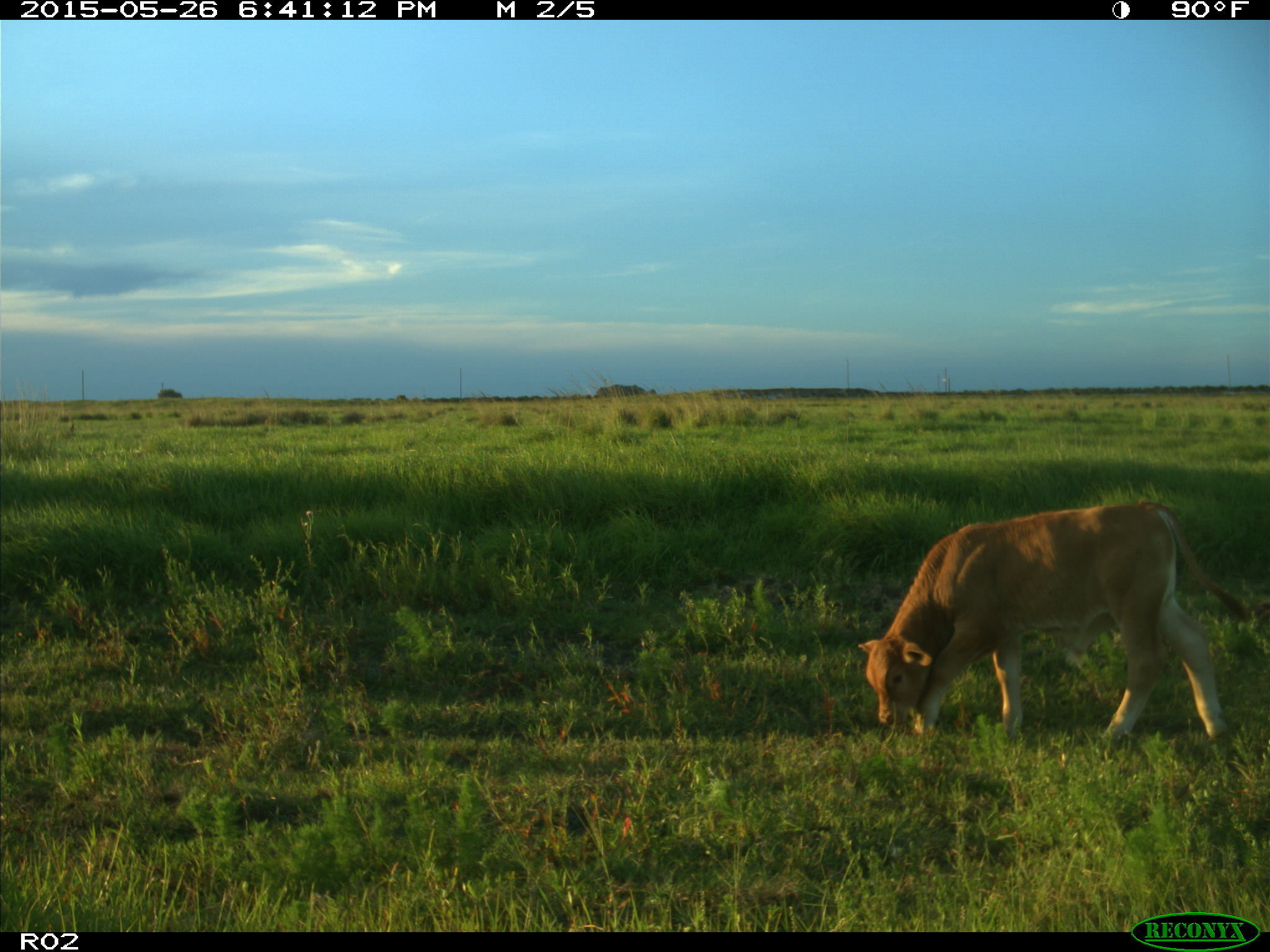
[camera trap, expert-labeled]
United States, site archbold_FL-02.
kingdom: Animalia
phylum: Chordata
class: Mammalia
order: Artiodactyla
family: Bovidae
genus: Bos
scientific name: Bos taurus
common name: domestic cow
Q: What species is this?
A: Bos taurus (domestic cow).